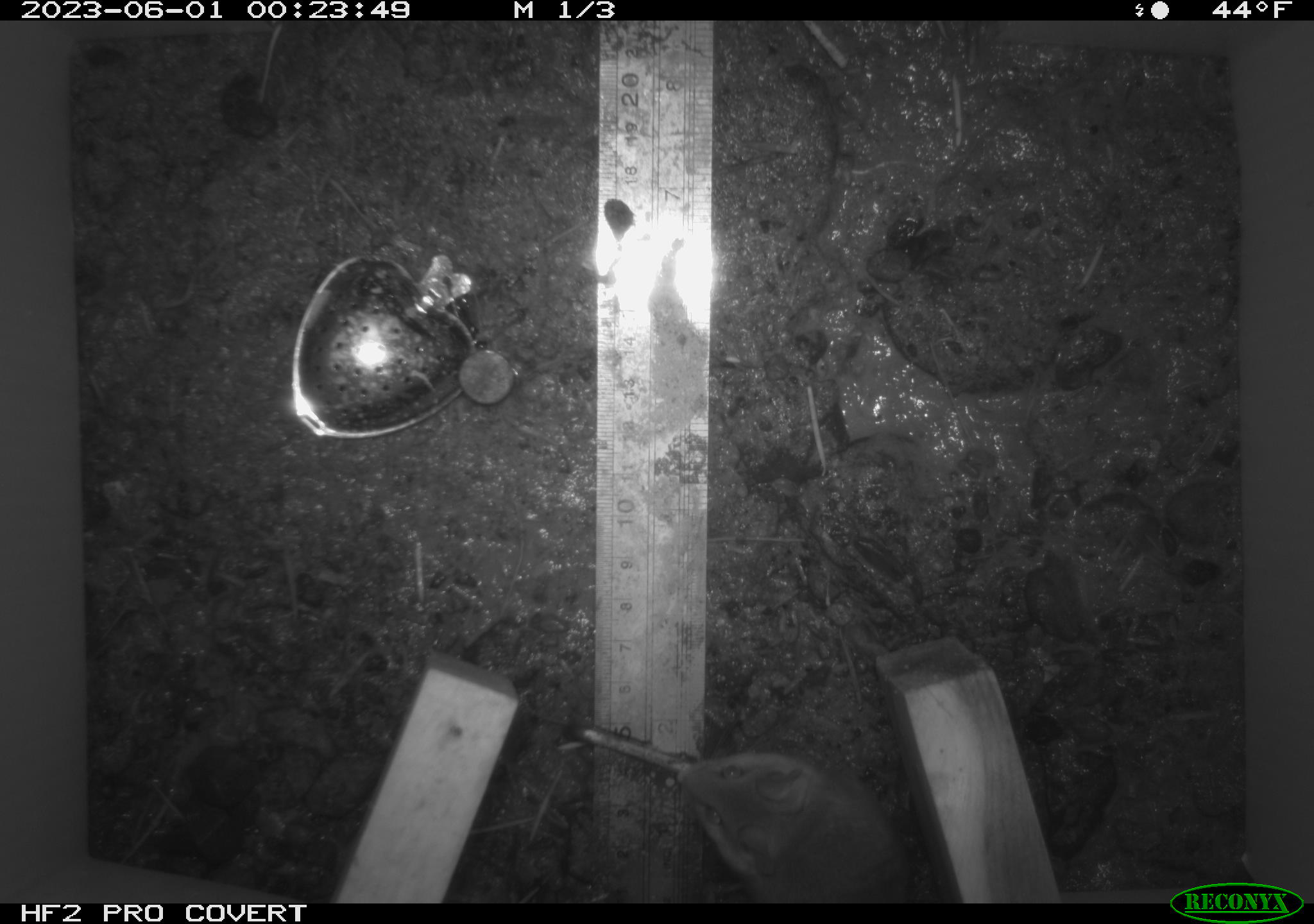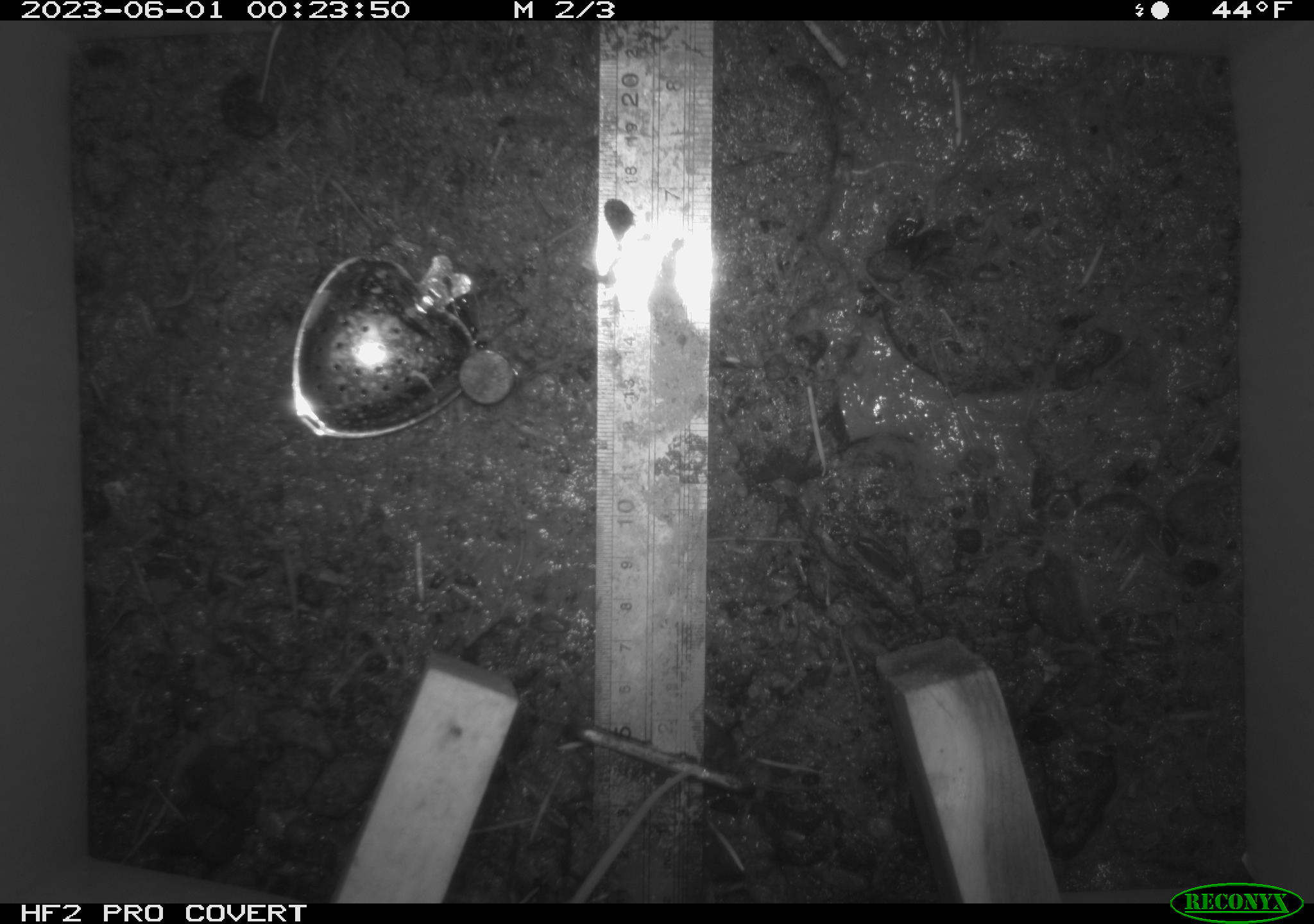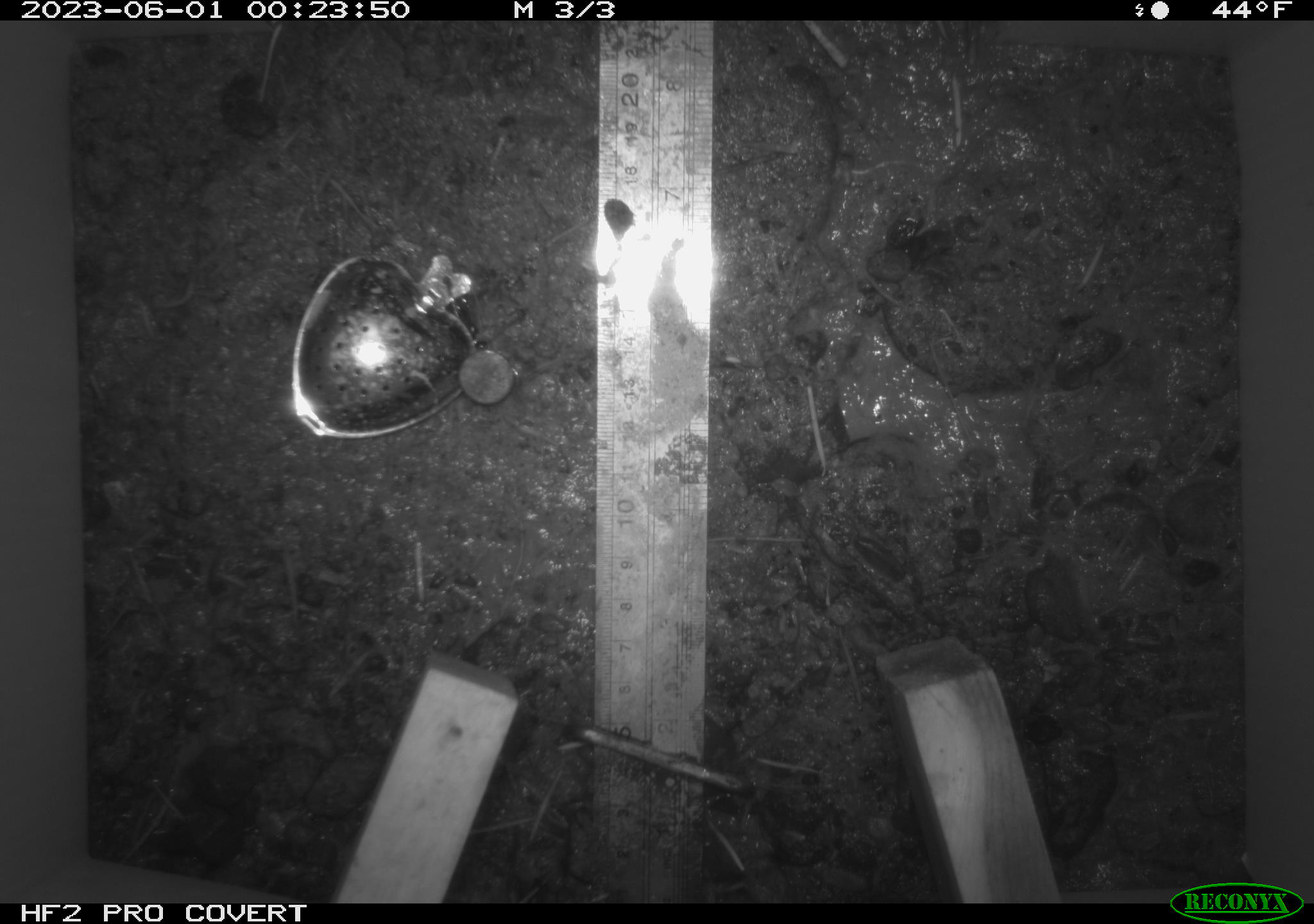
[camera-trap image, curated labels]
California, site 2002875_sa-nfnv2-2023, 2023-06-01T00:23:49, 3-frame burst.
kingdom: Animalia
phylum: Chordata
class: Mammalia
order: Rodentia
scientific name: Rodentia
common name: mouse species